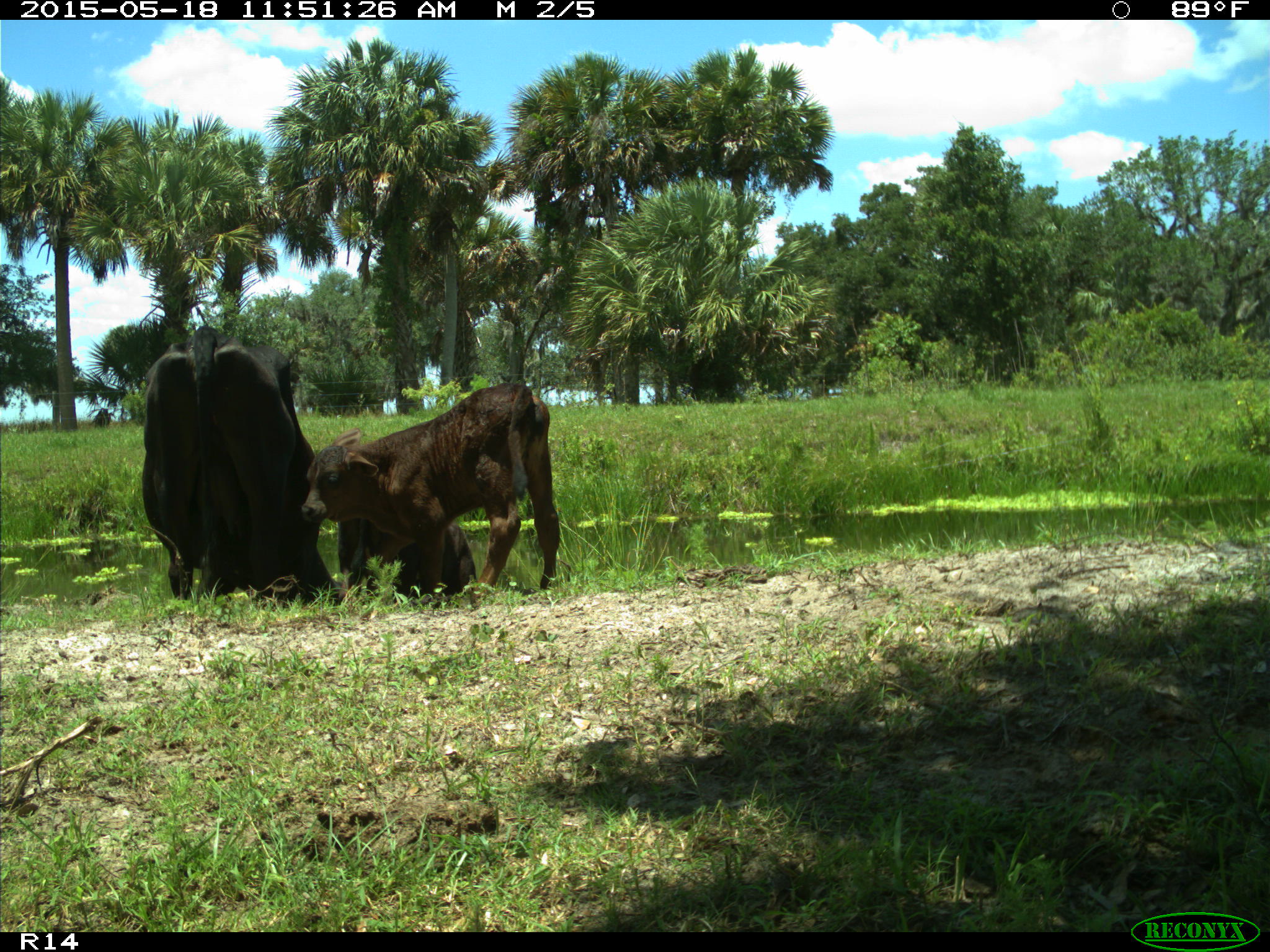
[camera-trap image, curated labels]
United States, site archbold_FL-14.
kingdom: Animalia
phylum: Chordata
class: Mammalia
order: Artiodactyla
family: Bovidae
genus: Bos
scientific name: Bos taurus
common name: domestic cow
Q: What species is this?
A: Bos taurus (domestic cow).